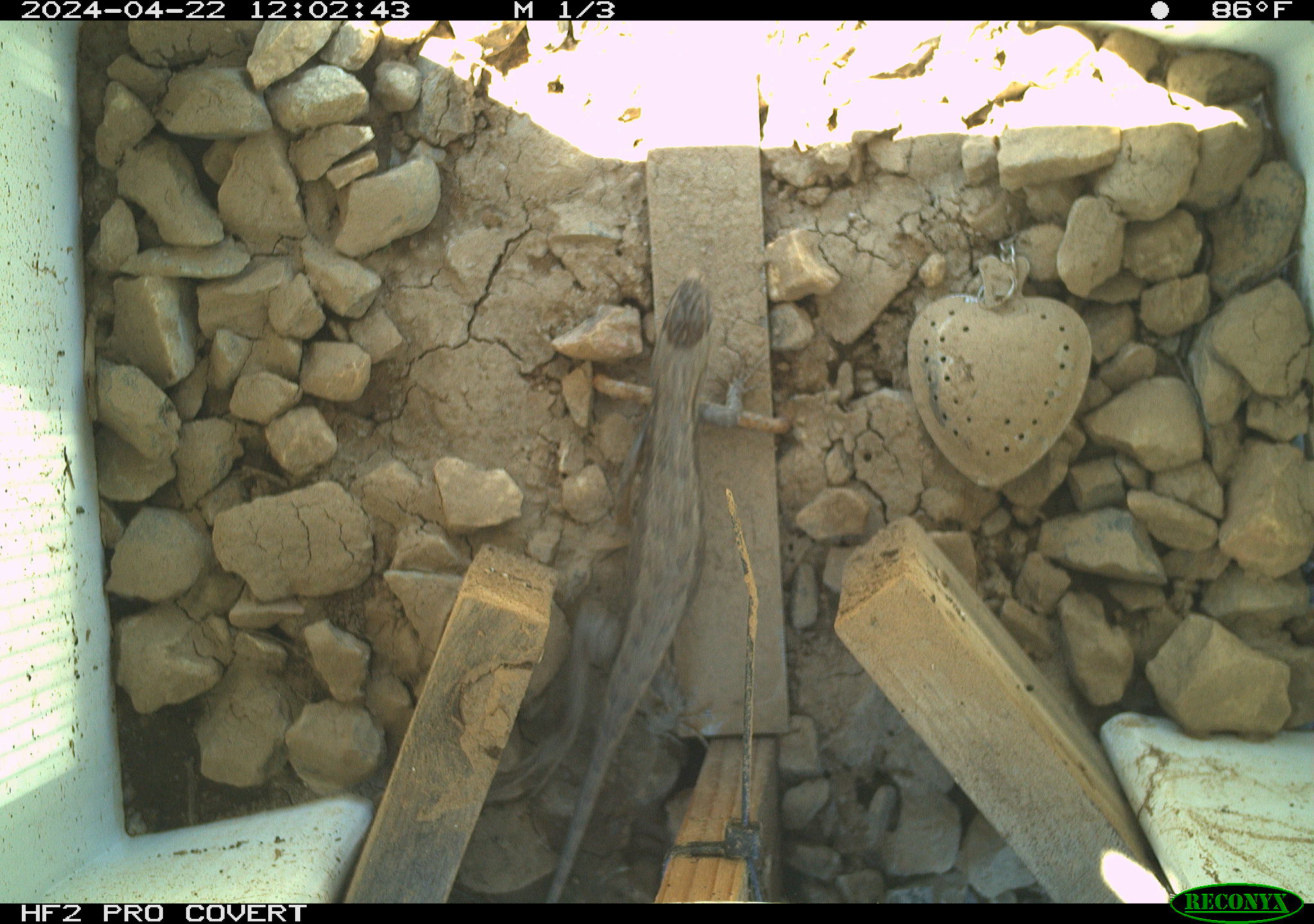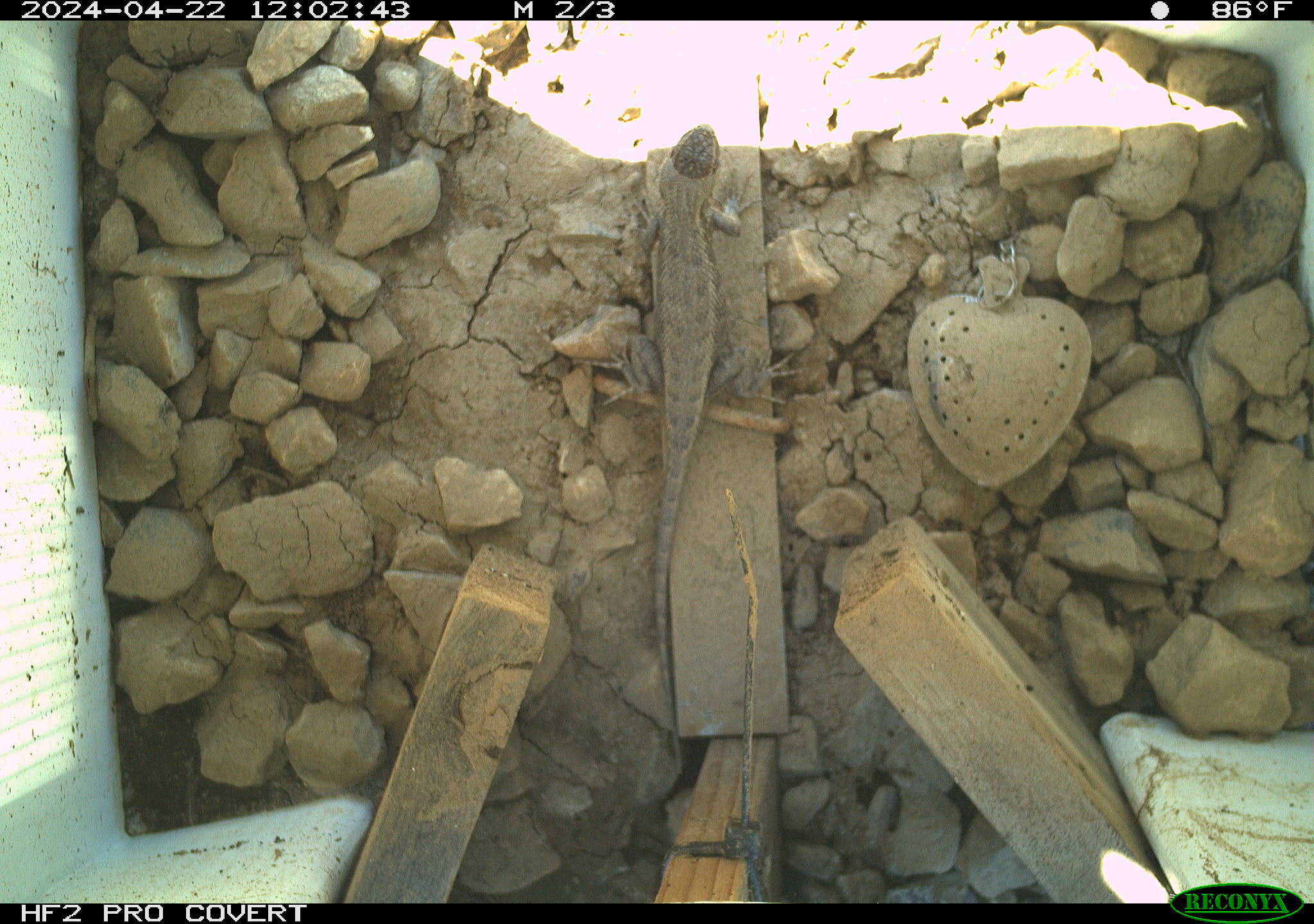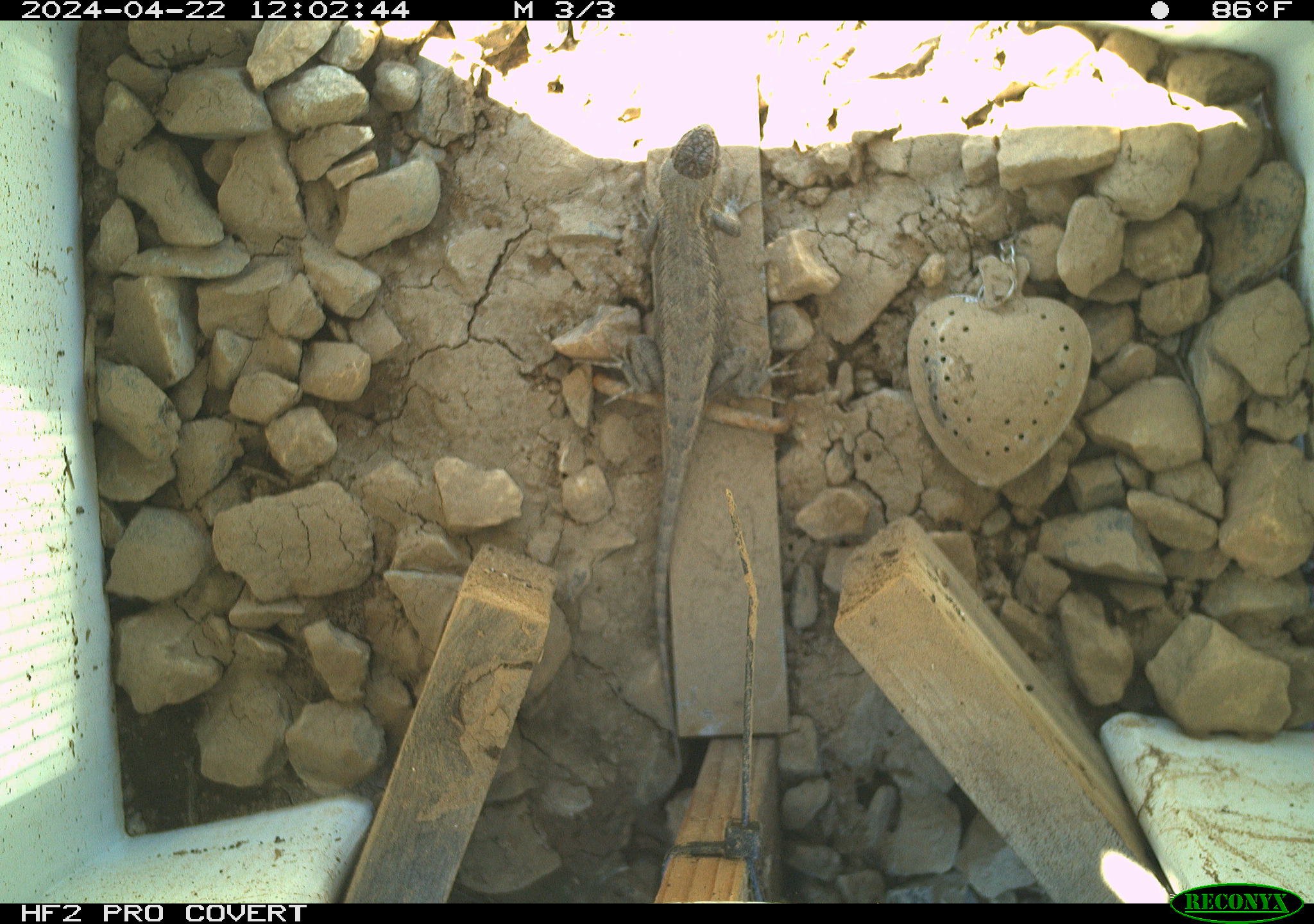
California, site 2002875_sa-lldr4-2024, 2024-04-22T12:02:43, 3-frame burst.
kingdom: Animalia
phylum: Chordata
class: Reptilia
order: Squamata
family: Phrynosomatidae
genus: Sceloporus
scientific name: Sceloporus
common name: spiny lizards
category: sceloporus species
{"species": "sceloporus species (spiny lizards) (Sceloporus)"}